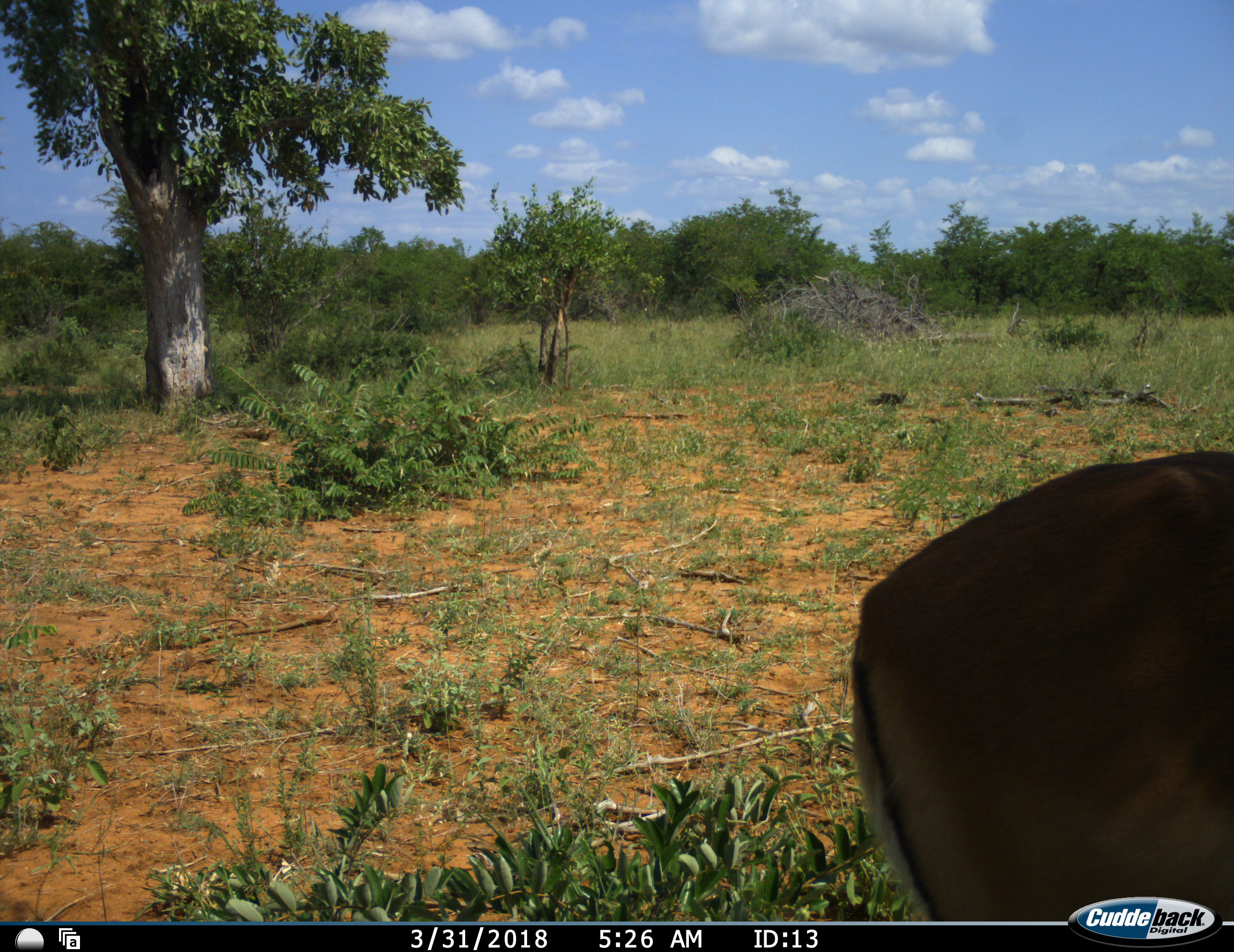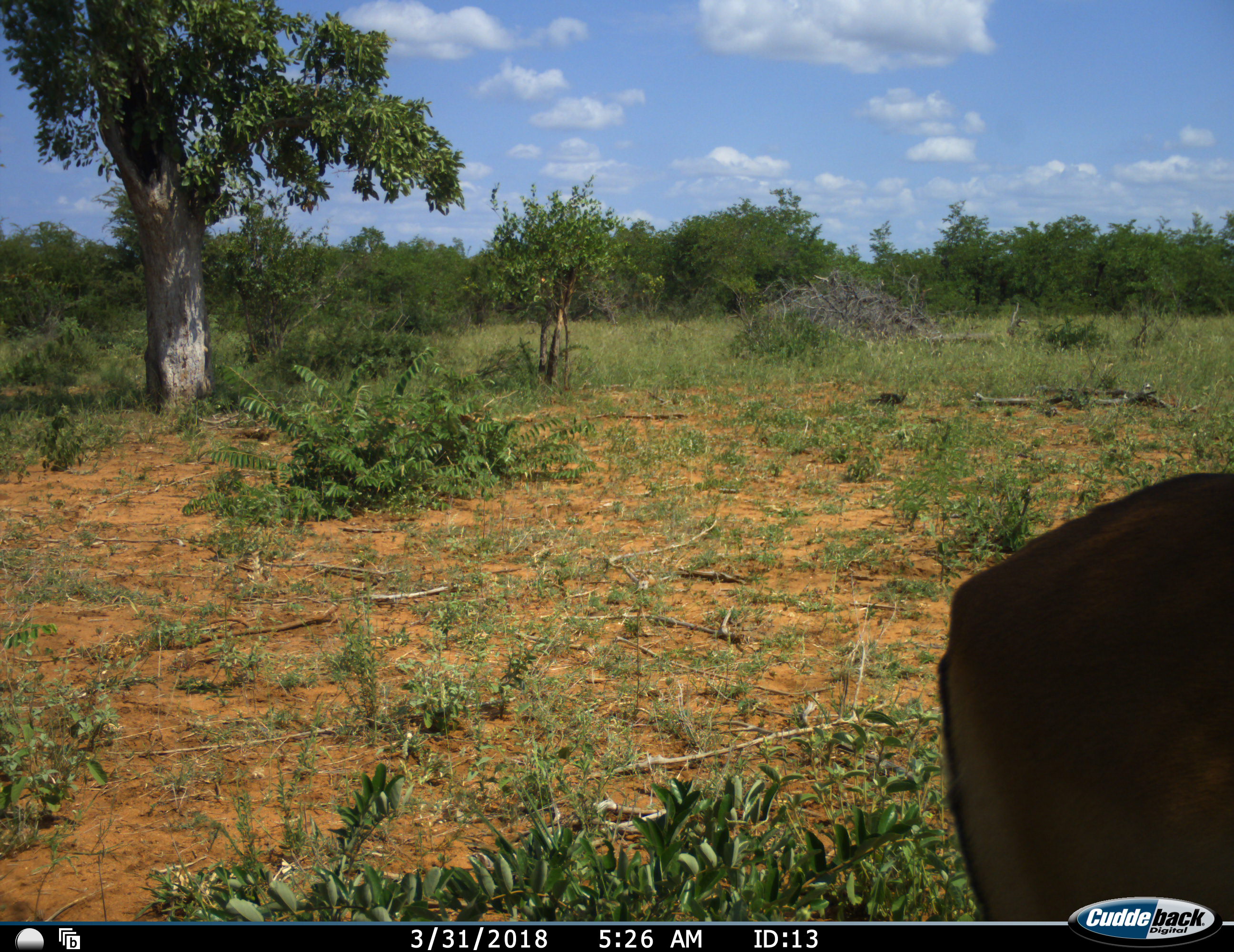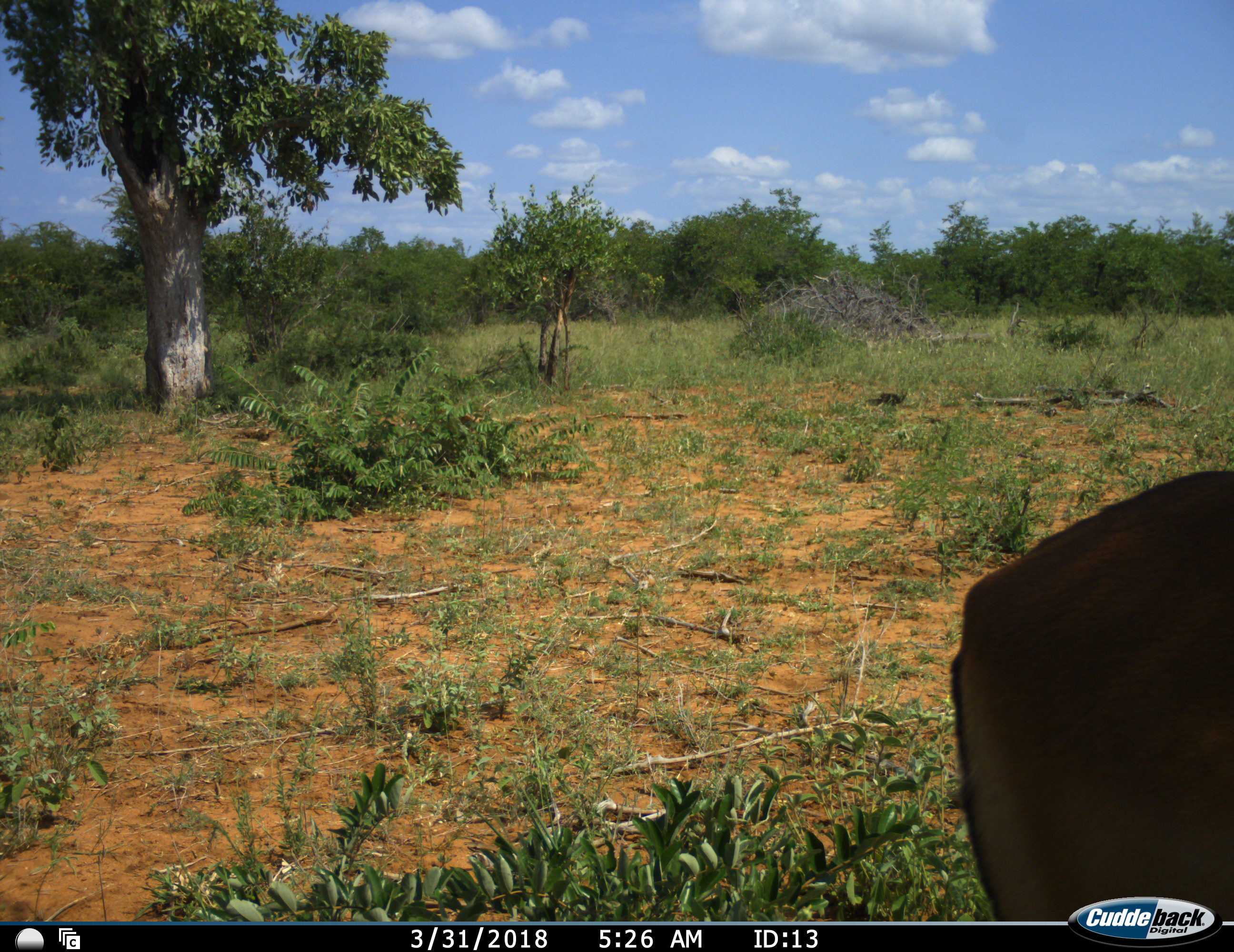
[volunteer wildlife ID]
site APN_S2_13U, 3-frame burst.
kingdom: Animalia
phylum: Chordata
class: Mammalia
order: Artiodactyla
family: Bovidae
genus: Aepyceros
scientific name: Aepyceros melampus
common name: impala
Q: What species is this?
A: Impala (Aepyceros melampus).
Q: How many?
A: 1.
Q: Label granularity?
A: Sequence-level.